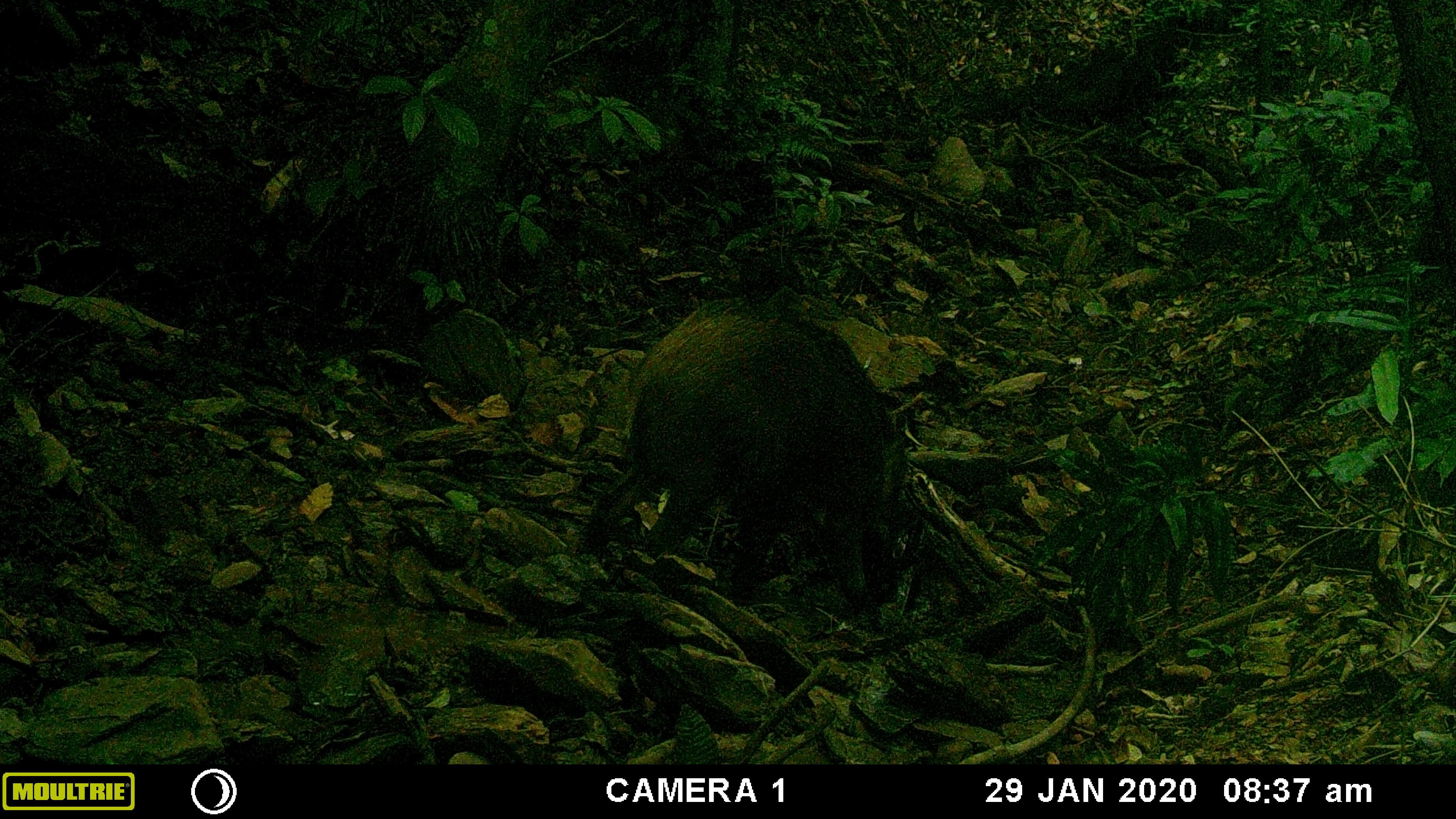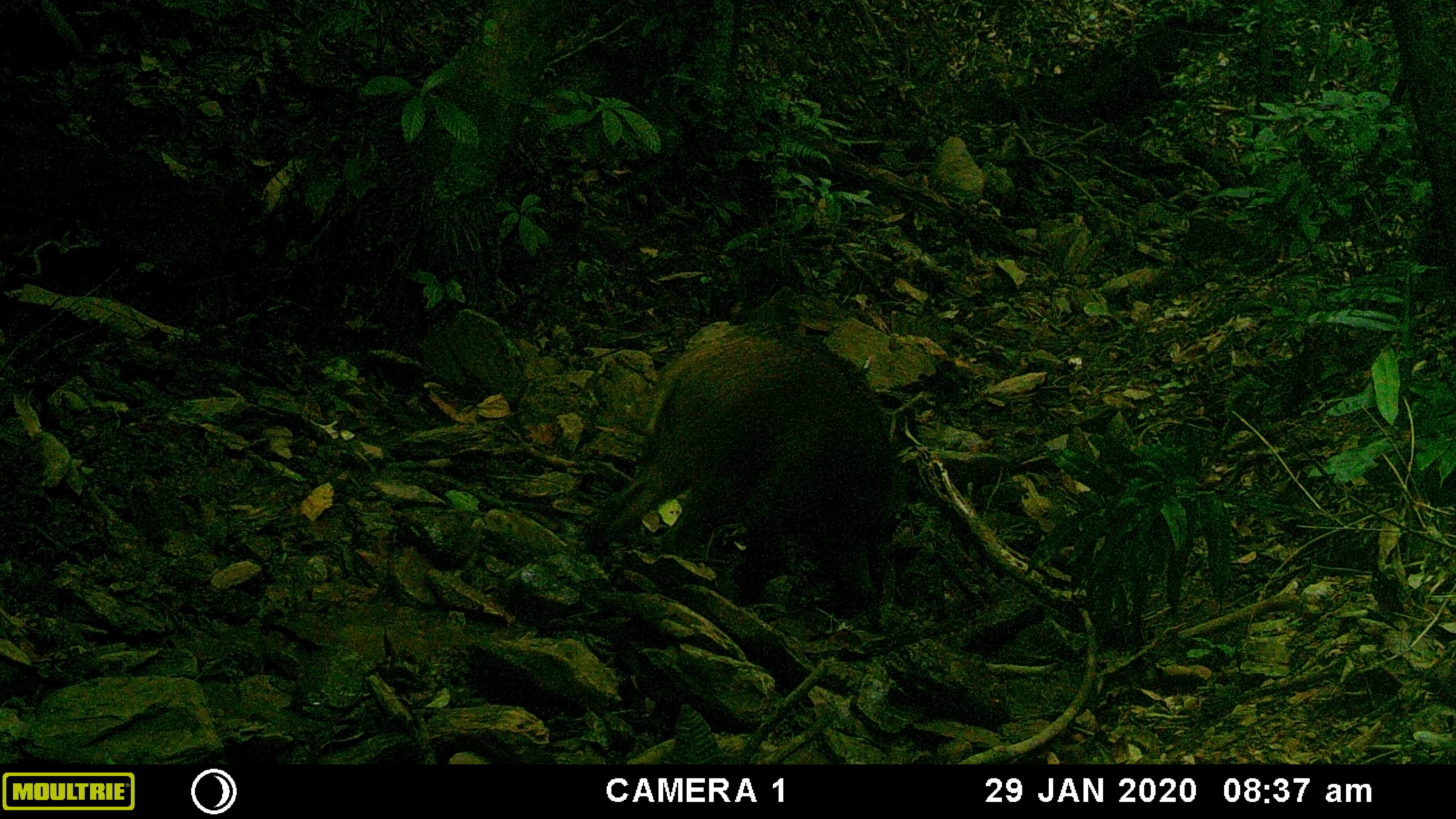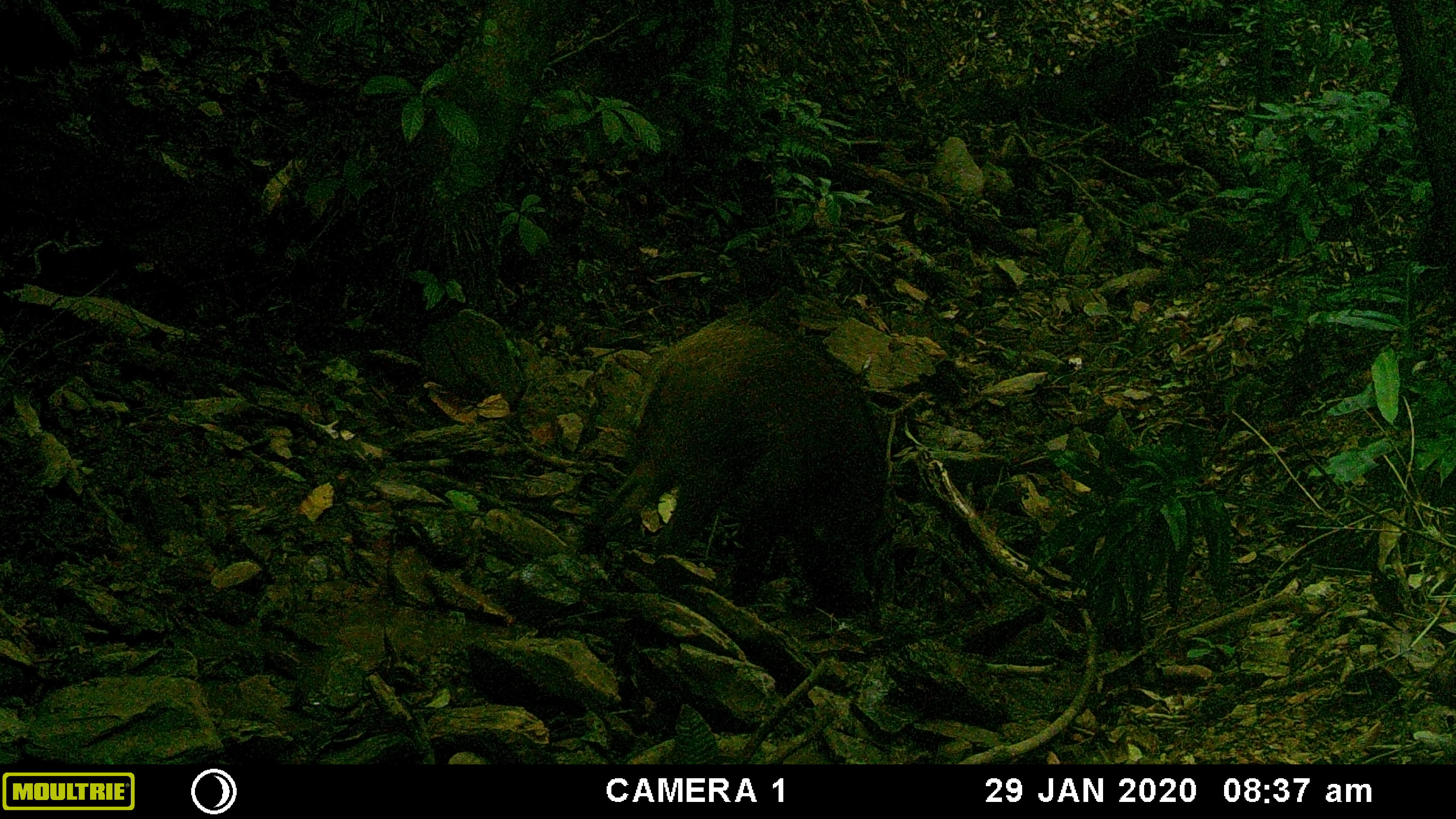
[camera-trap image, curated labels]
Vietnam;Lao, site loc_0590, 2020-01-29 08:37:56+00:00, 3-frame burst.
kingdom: Animalia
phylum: Chordata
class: Mammalia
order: Artiodactyla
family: Suidae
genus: Sus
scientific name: Sus scrofa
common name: eurasian wild pig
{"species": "eurasian wild pig (Sus scrofa)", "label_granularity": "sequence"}